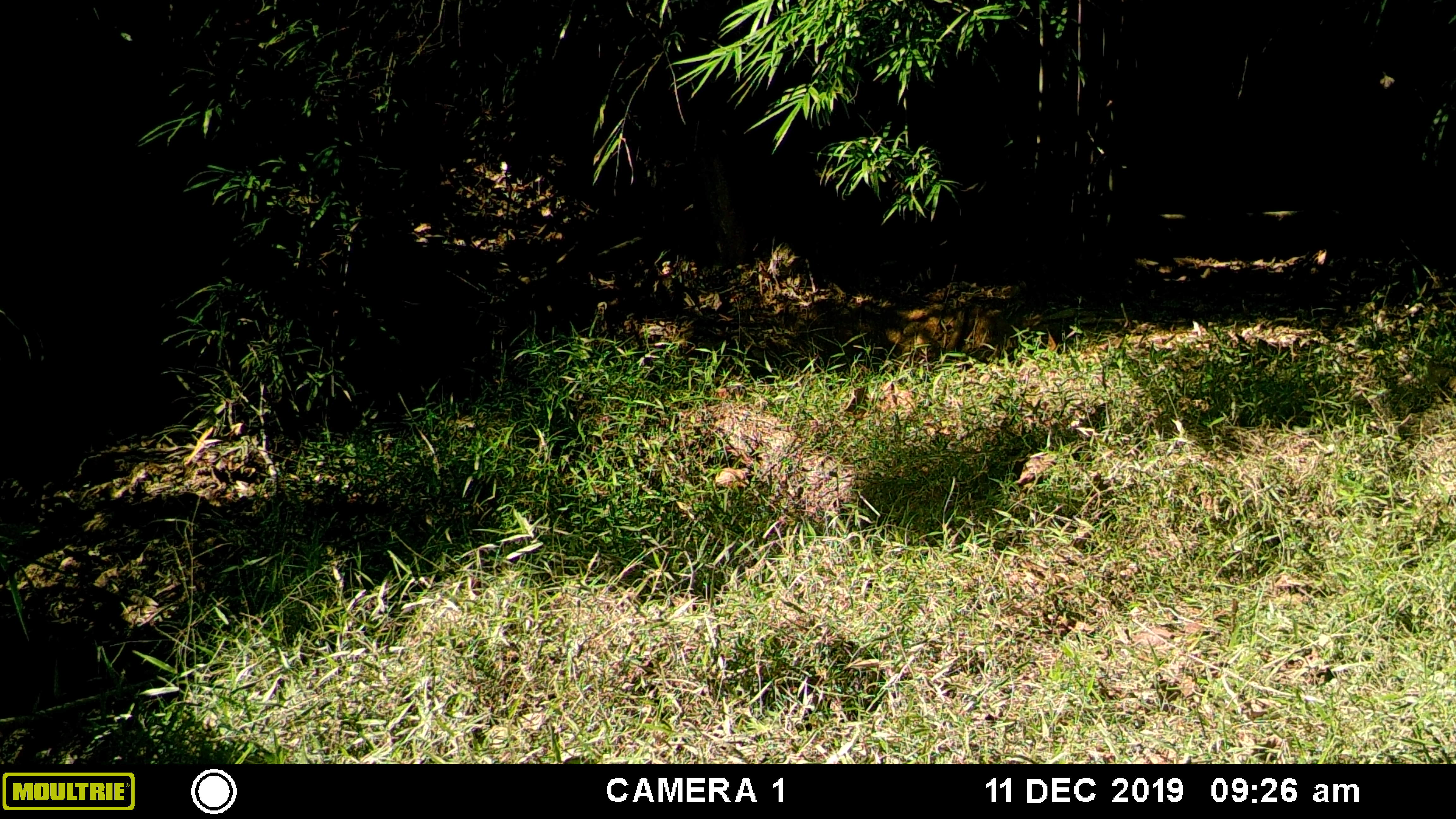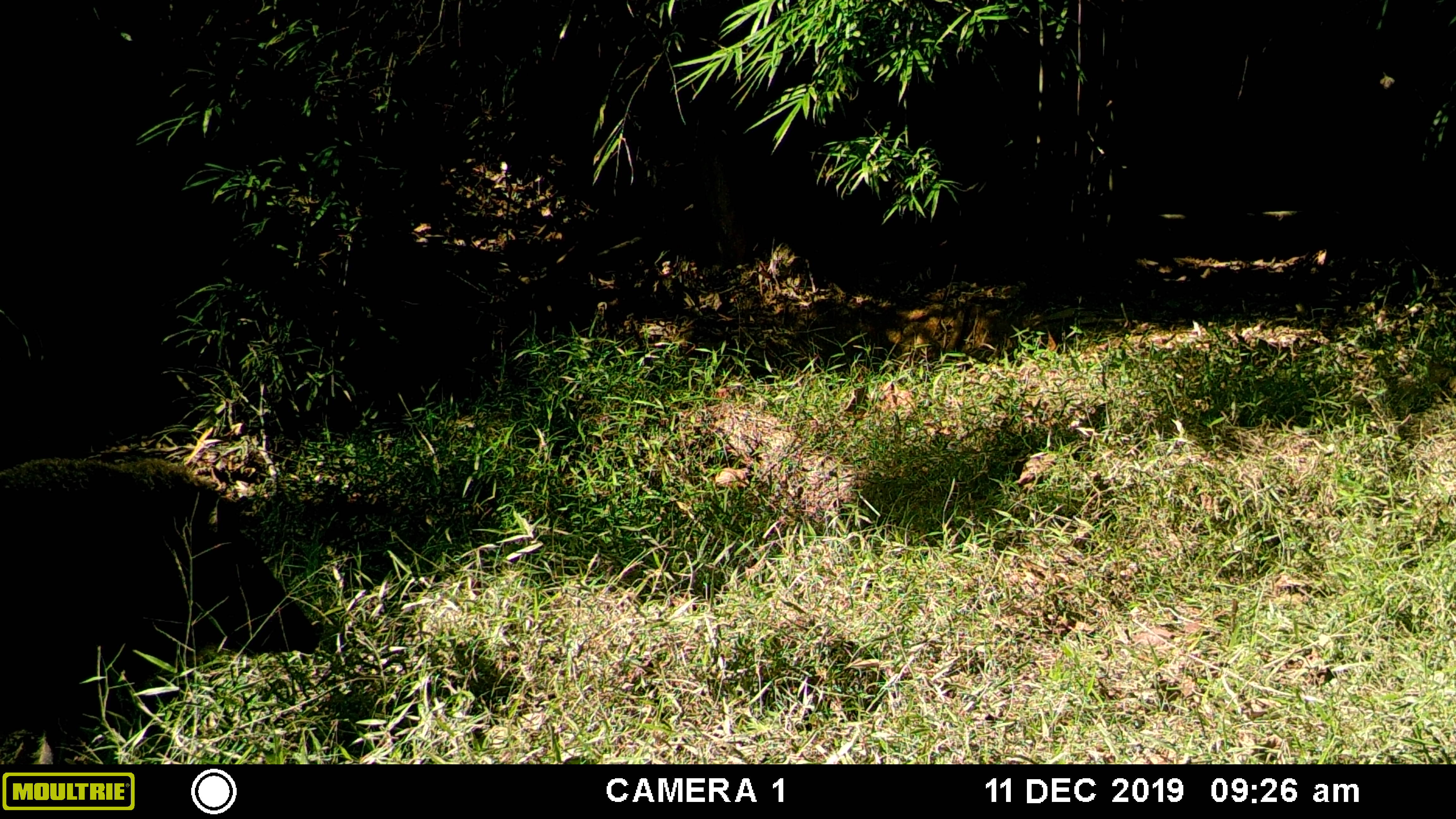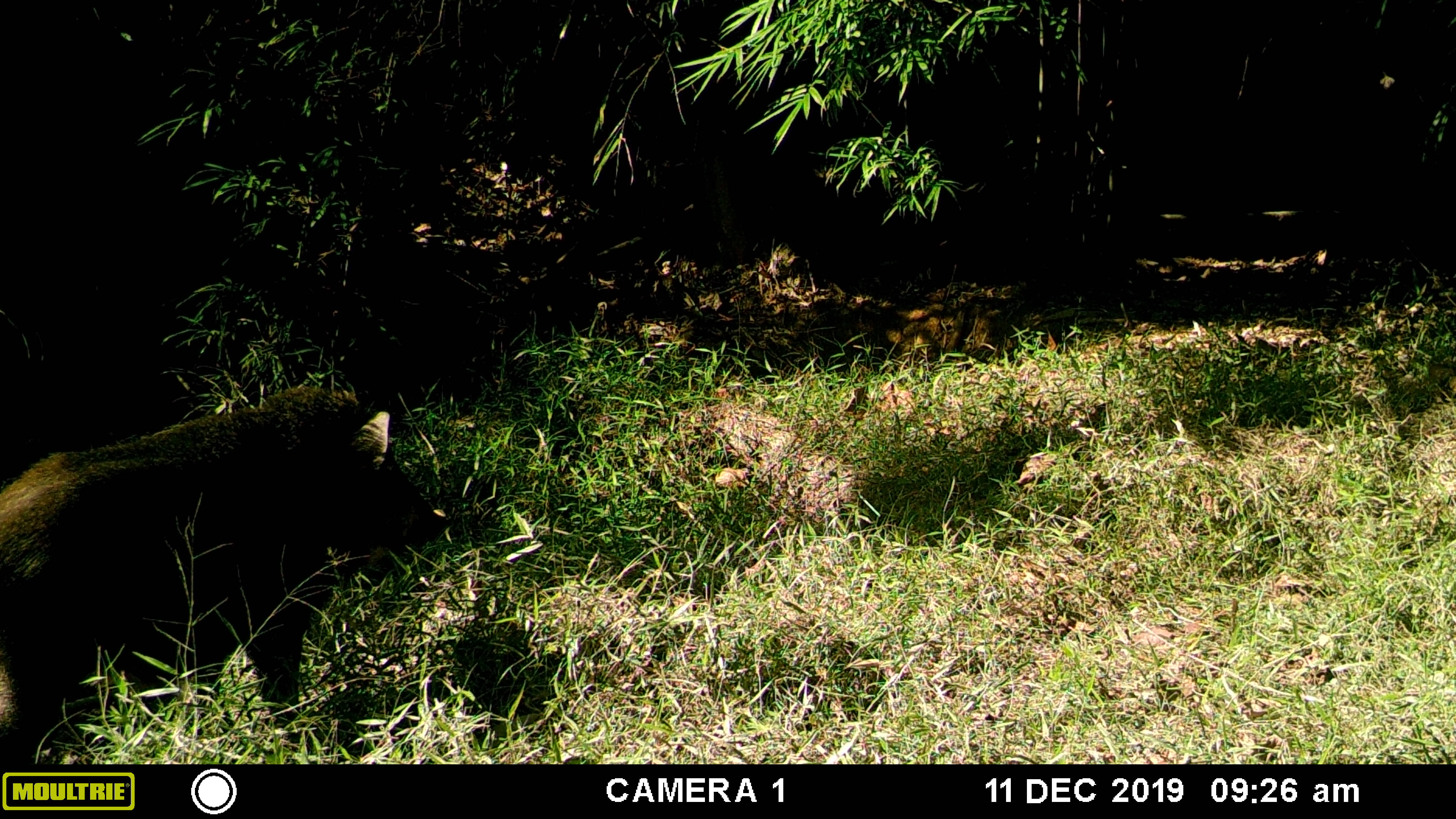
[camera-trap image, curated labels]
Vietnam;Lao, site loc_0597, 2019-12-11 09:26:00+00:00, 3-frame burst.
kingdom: Animalia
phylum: Chordata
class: Mammalia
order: Artiodactyla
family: Suidae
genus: Sus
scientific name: Sus scrofa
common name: eurasian wild pig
Eurasian wild pig (Sus scrofa). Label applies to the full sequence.